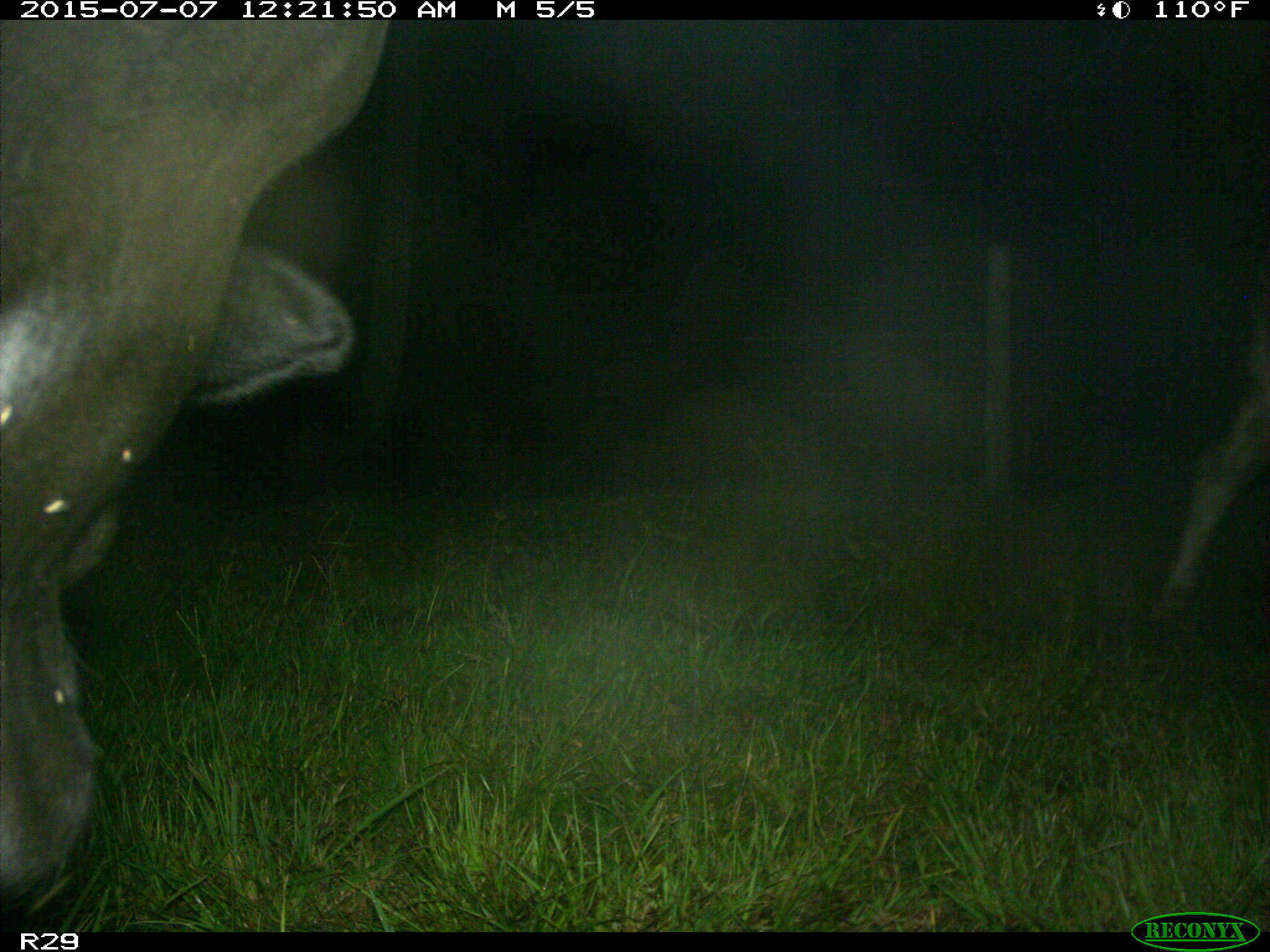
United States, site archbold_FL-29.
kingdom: Animalia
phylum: Chordata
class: Mammalia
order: Artiodactyla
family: Bovidae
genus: Bos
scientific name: Bos taurus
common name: domestic cow